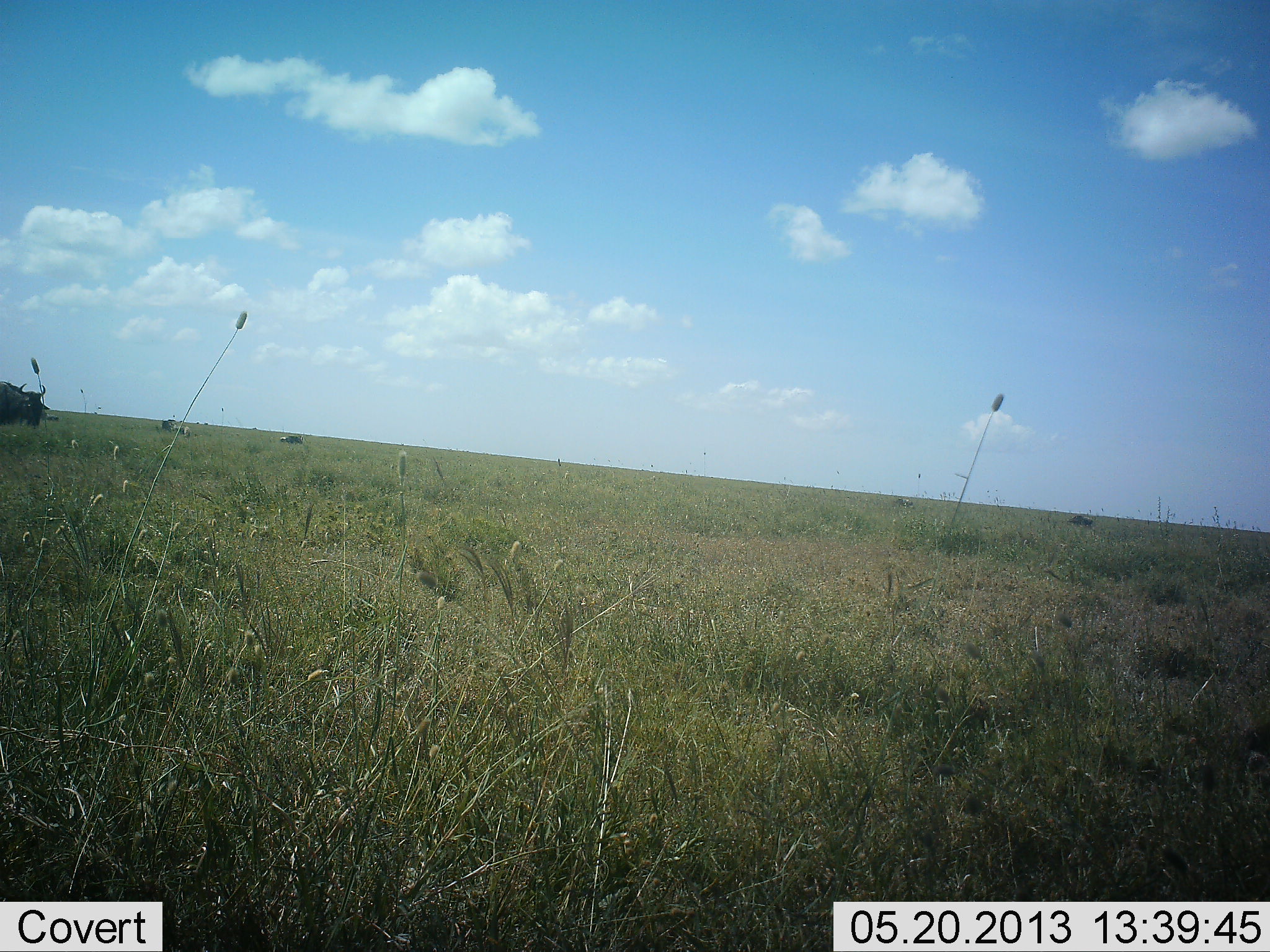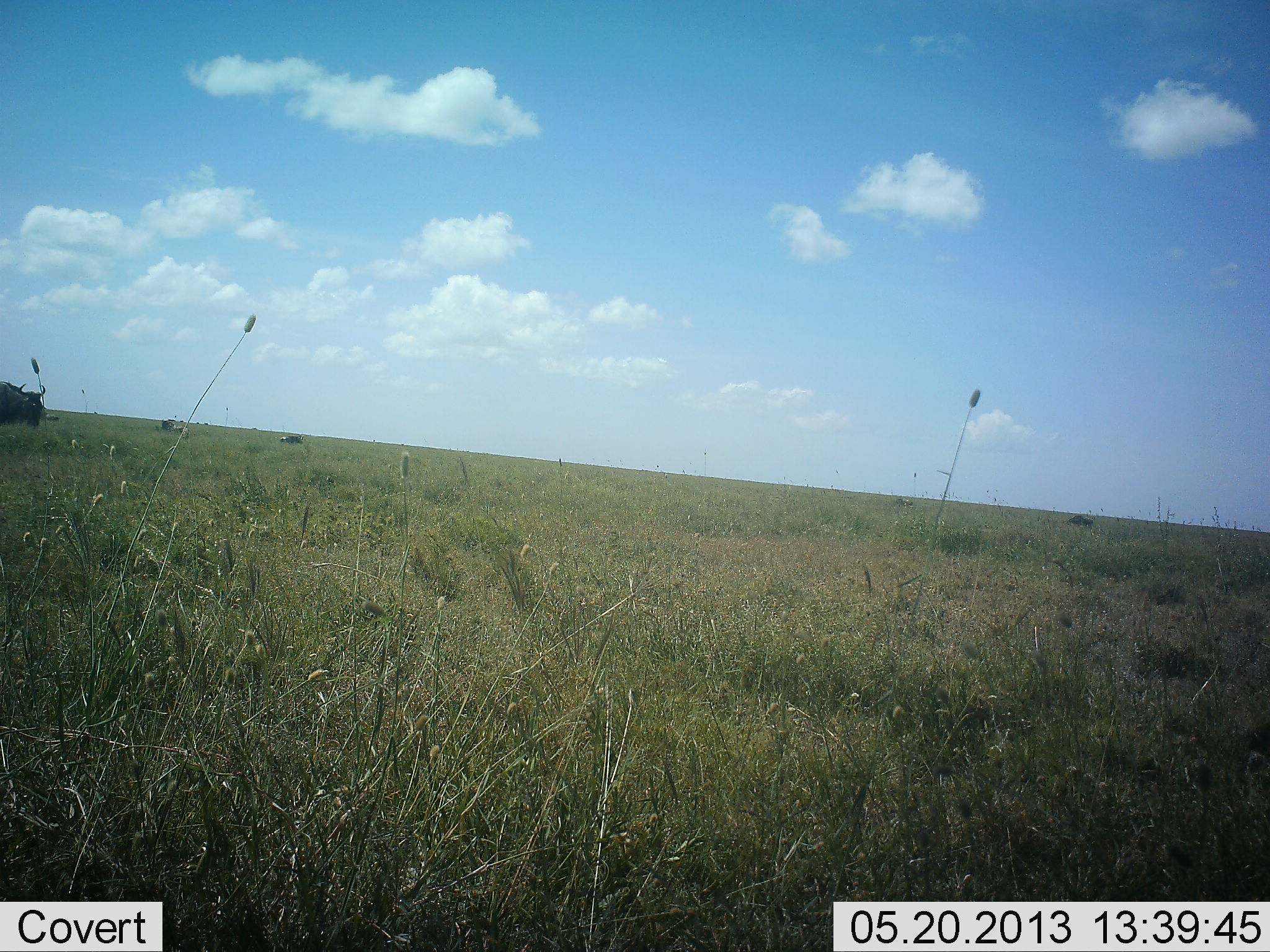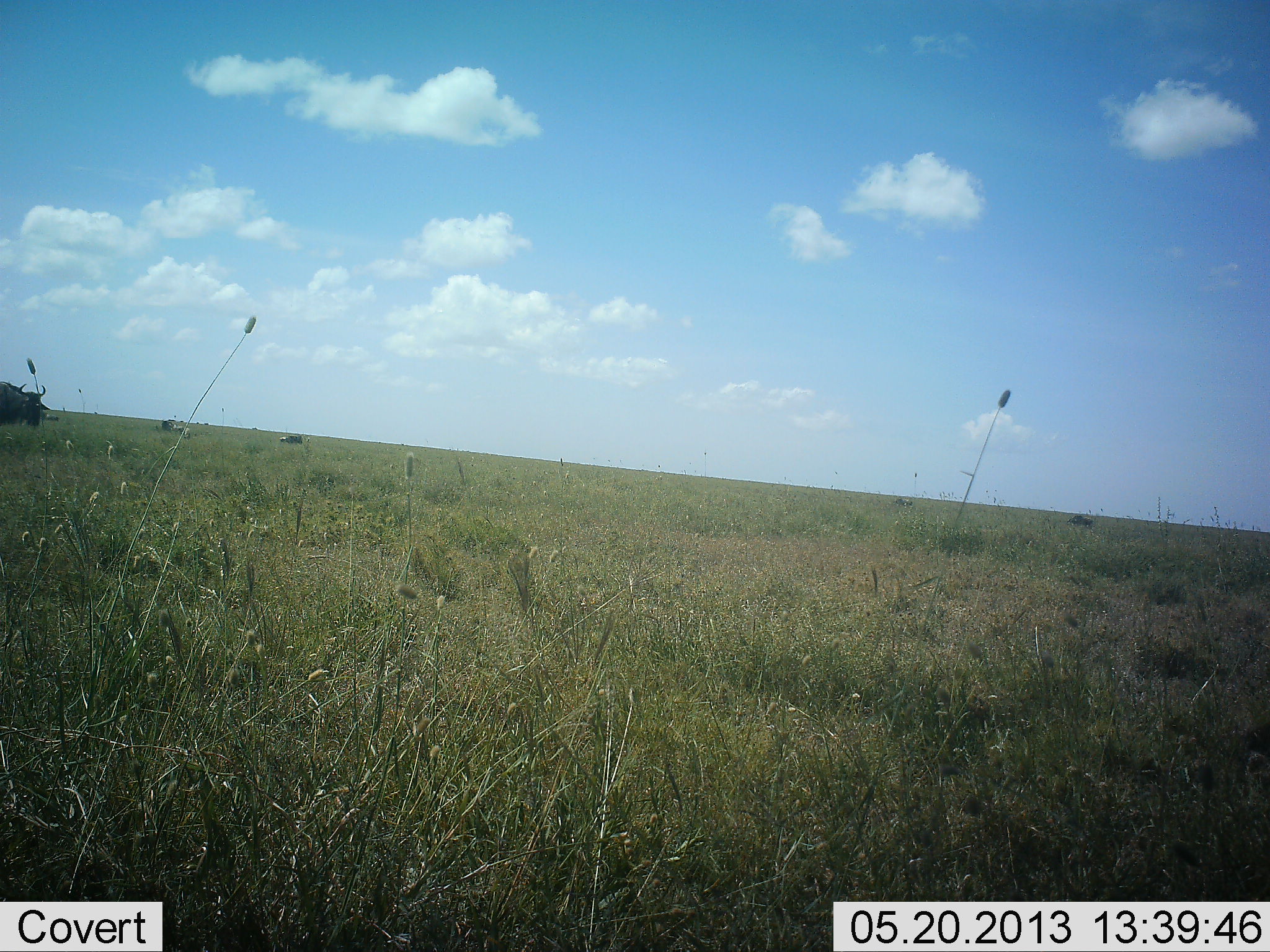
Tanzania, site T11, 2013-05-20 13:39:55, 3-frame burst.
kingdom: Animalia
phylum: Chordata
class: Mammalia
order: Artiodactyla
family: Bovidae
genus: Connochaetes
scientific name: Connochaetes taurinus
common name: blue wildebeest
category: wildebeest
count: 3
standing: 90%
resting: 0%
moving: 10%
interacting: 0%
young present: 0%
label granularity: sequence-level